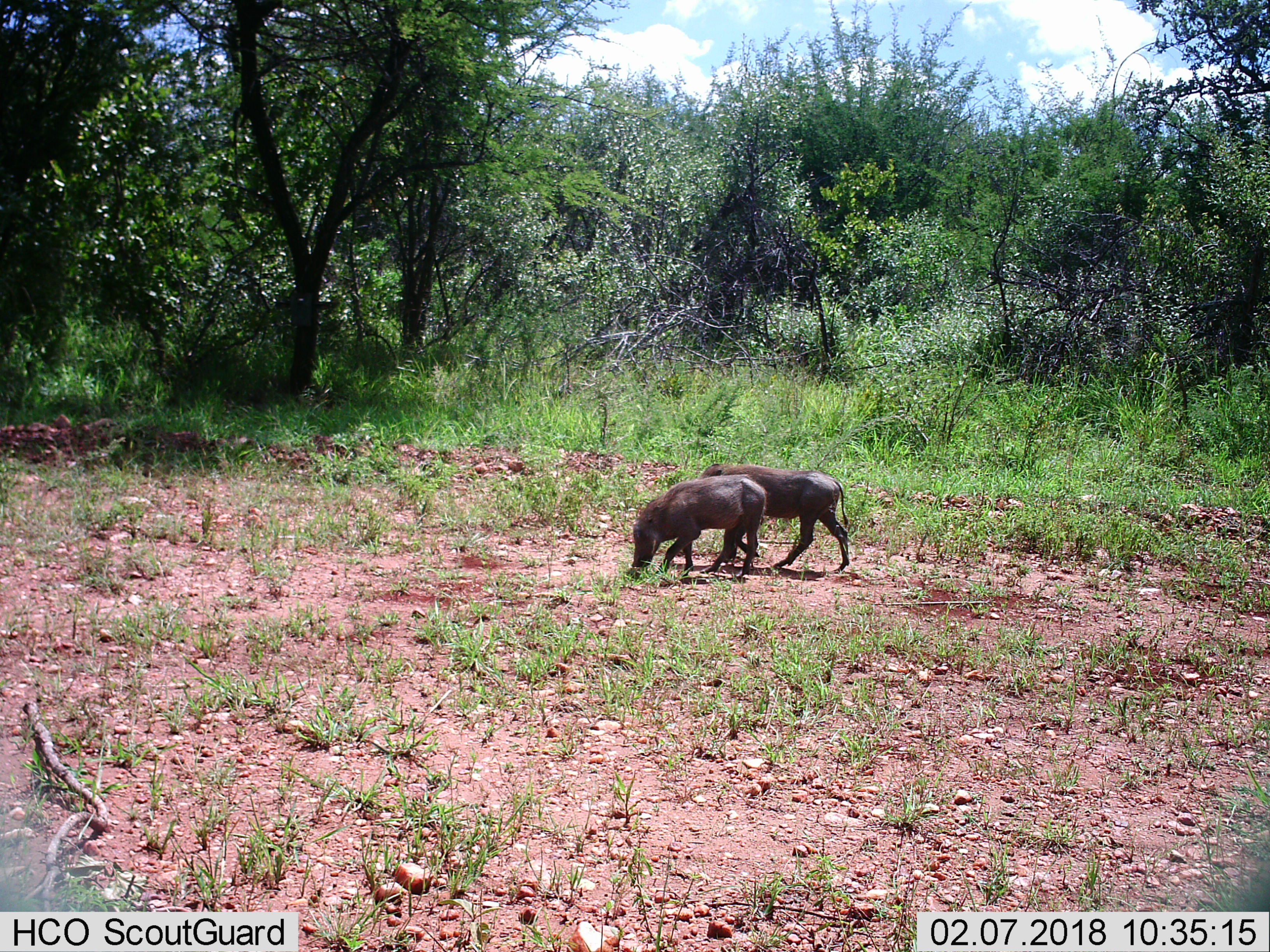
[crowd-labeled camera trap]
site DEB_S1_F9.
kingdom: Animalia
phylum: Chordata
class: Mammalia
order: Artiodactyla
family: Suidae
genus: Phacochoerus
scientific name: Phacochoerus africanus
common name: warthog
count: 2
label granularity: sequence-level